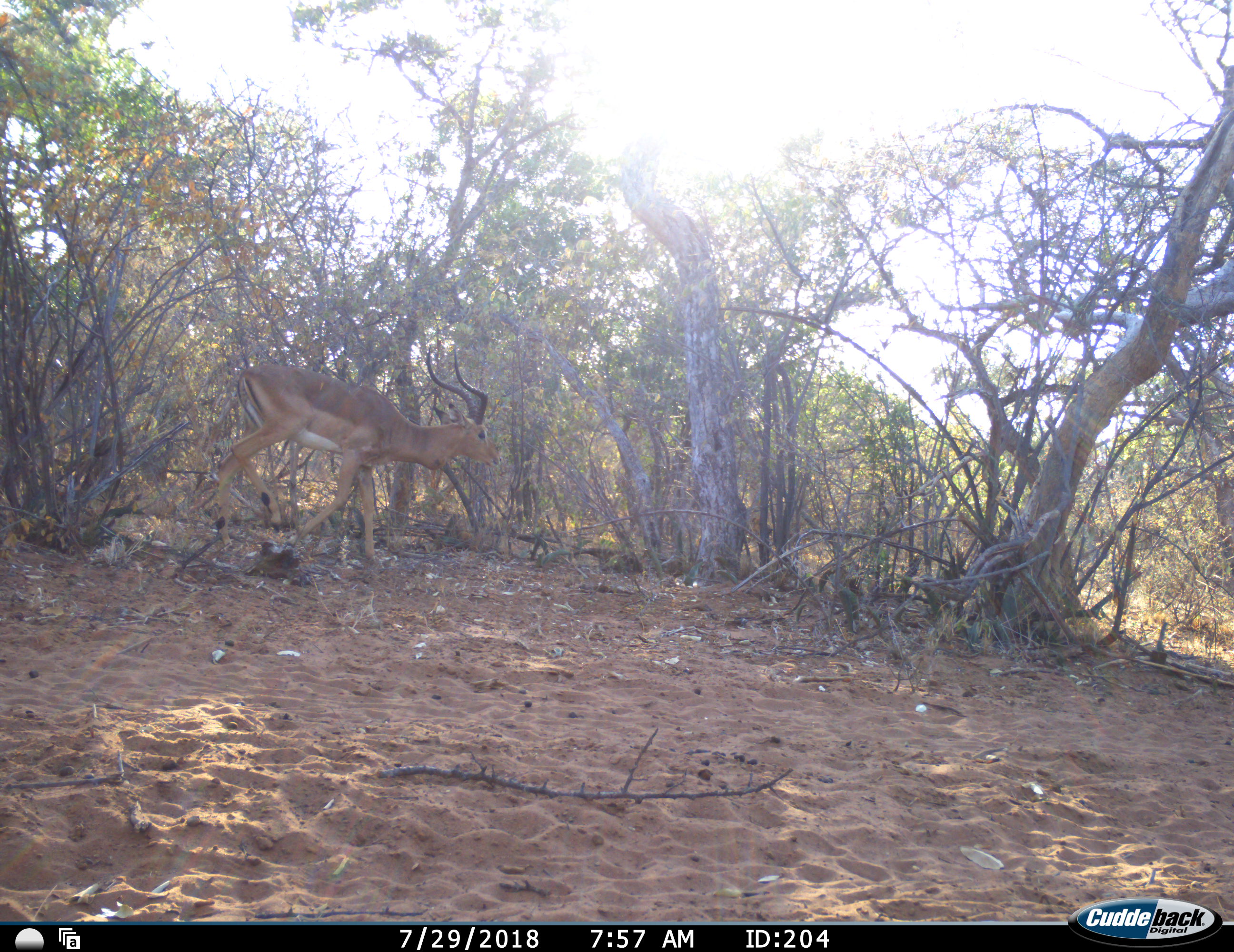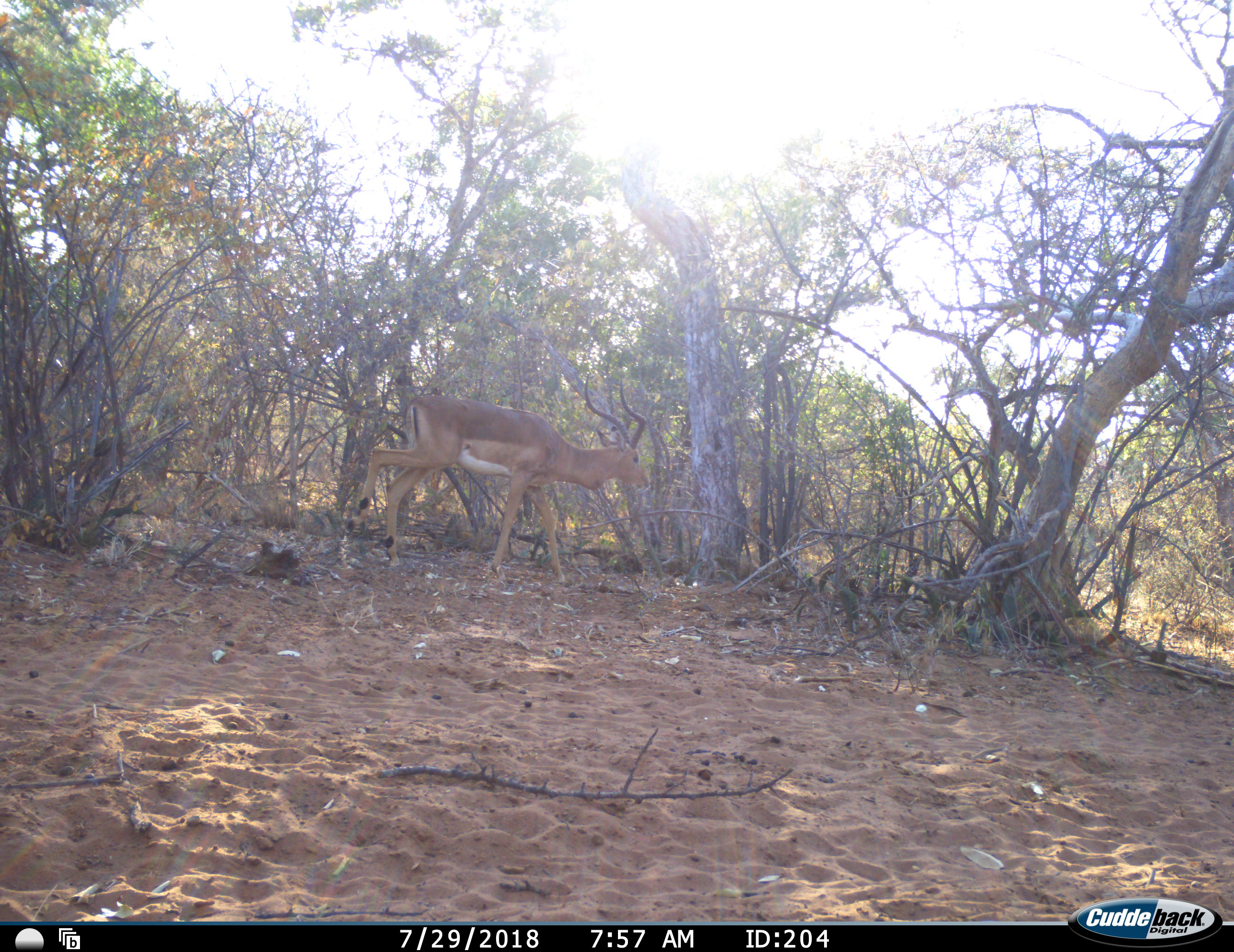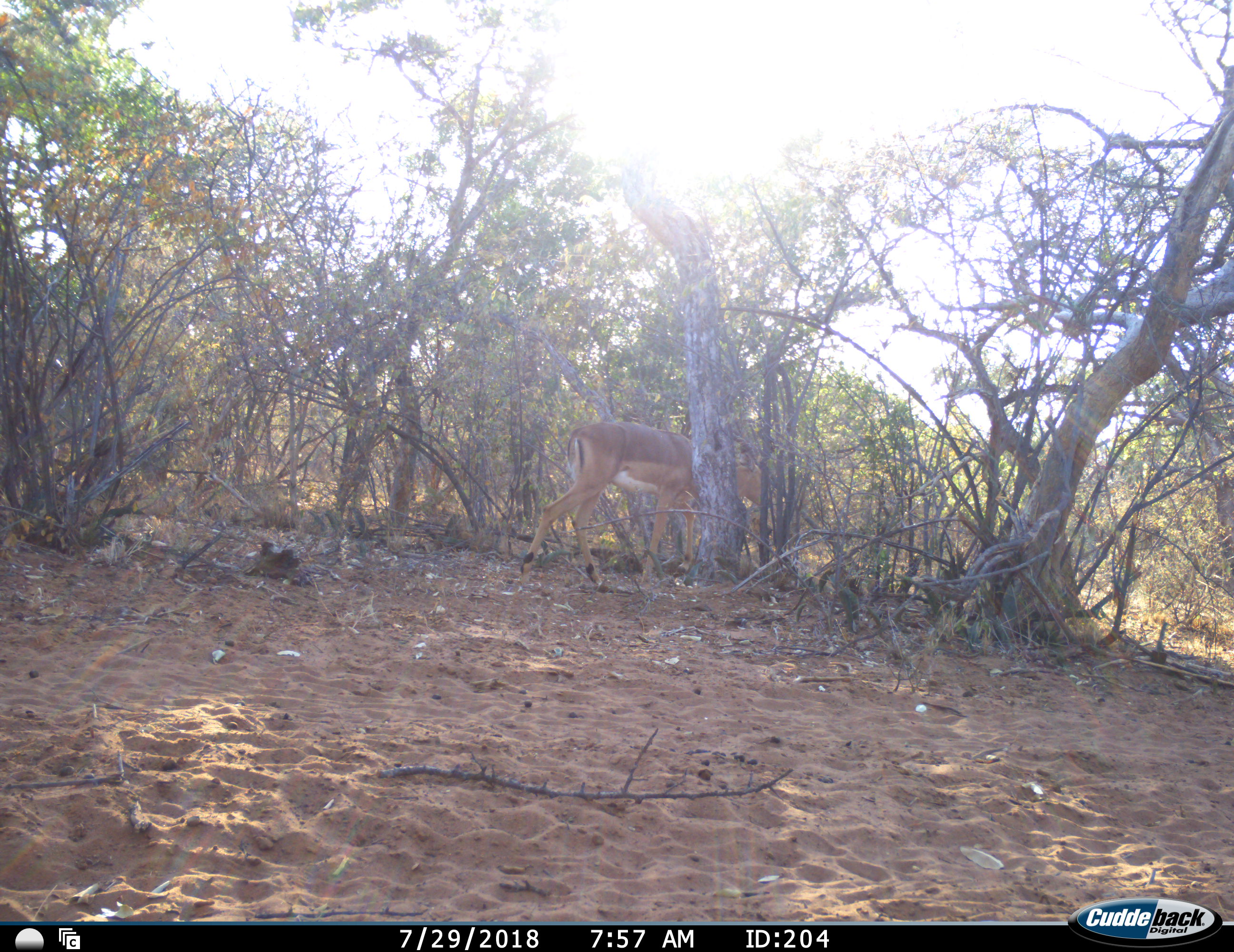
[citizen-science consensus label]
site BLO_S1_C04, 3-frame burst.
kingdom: Animalia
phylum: Chordata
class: Mammalia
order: Artiodactyla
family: Bovidae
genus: Aepyceros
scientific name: Aepyceros melampus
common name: impala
Impala (Aepyceros melampus), count 1. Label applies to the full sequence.